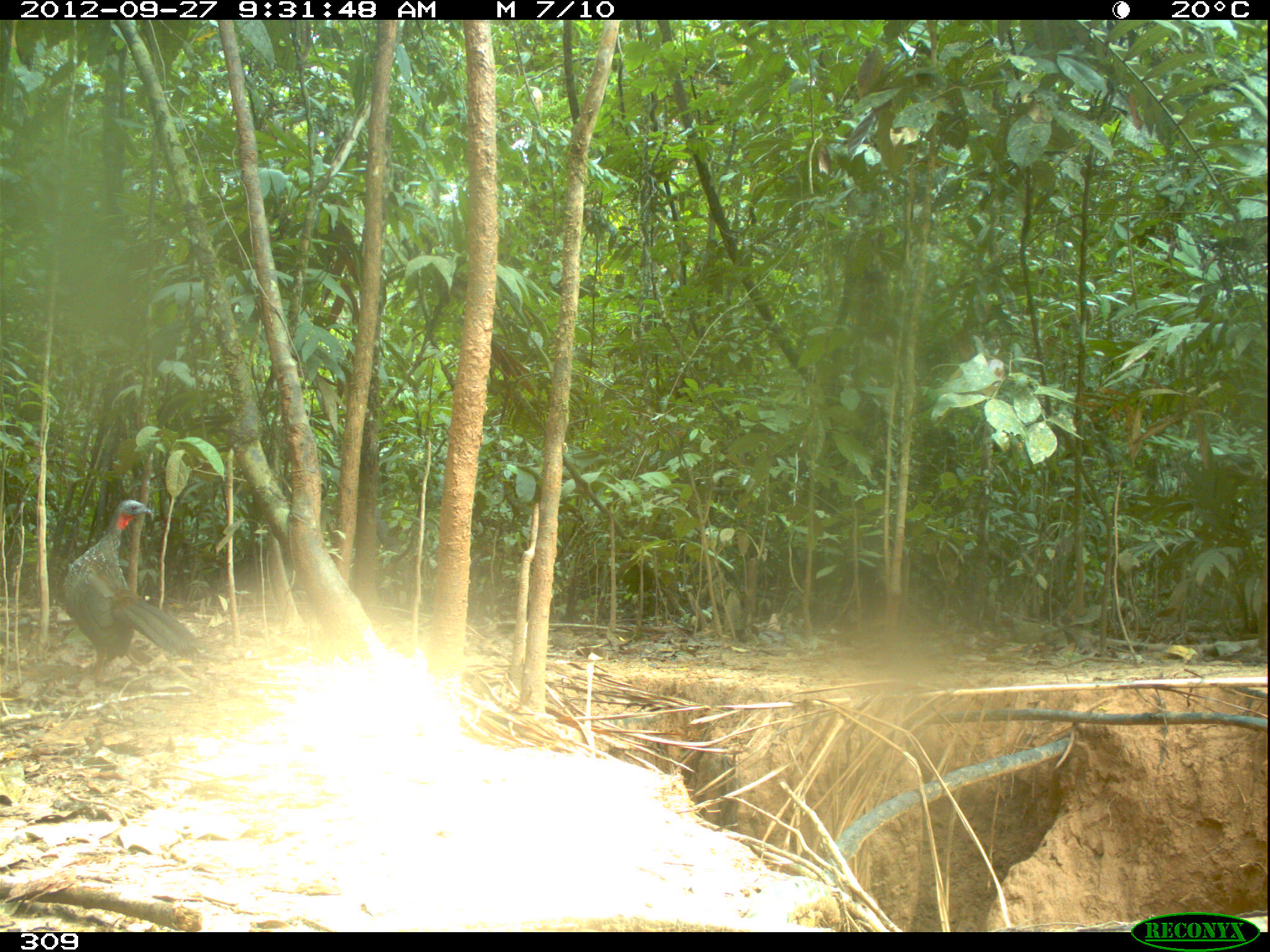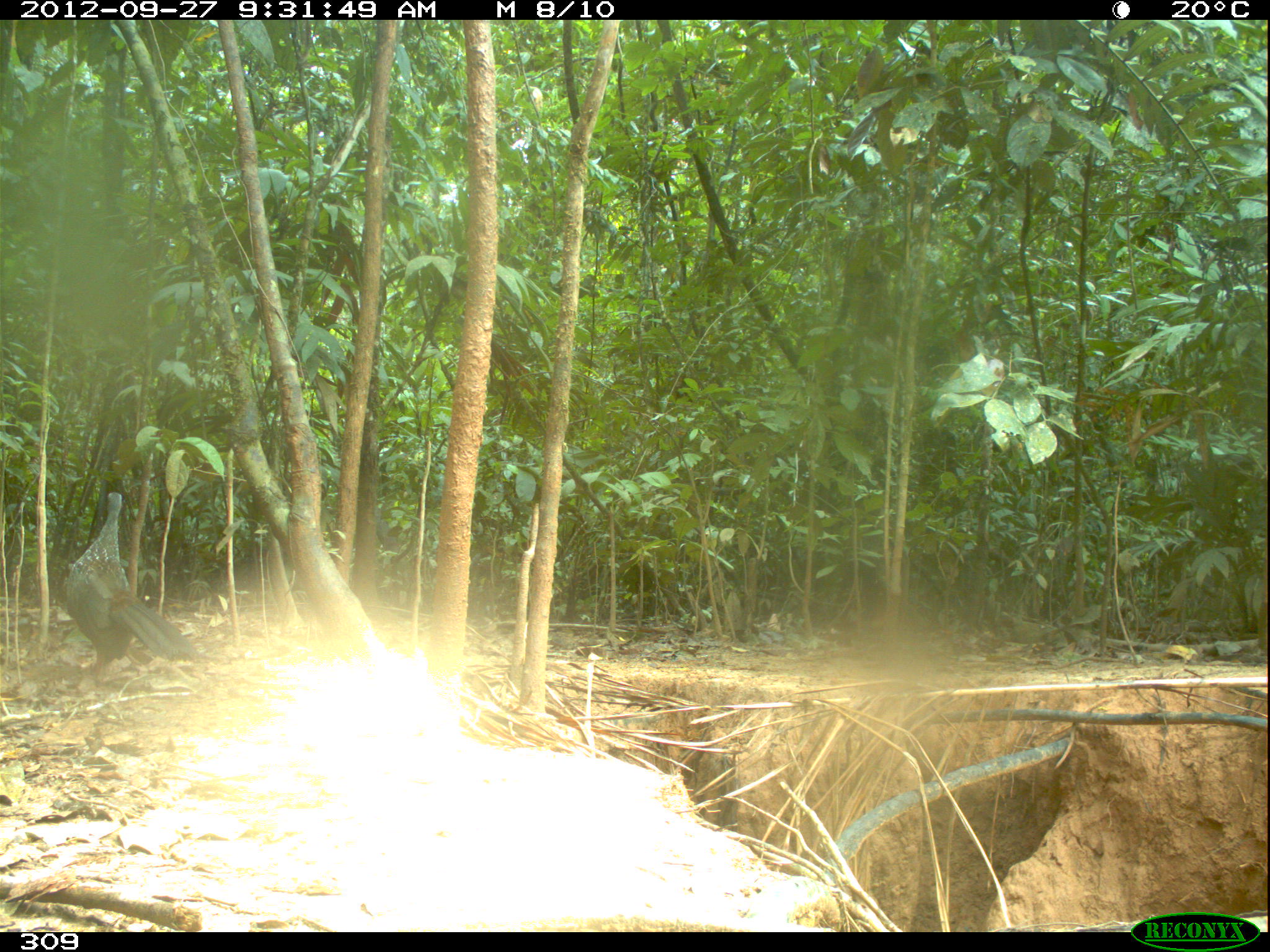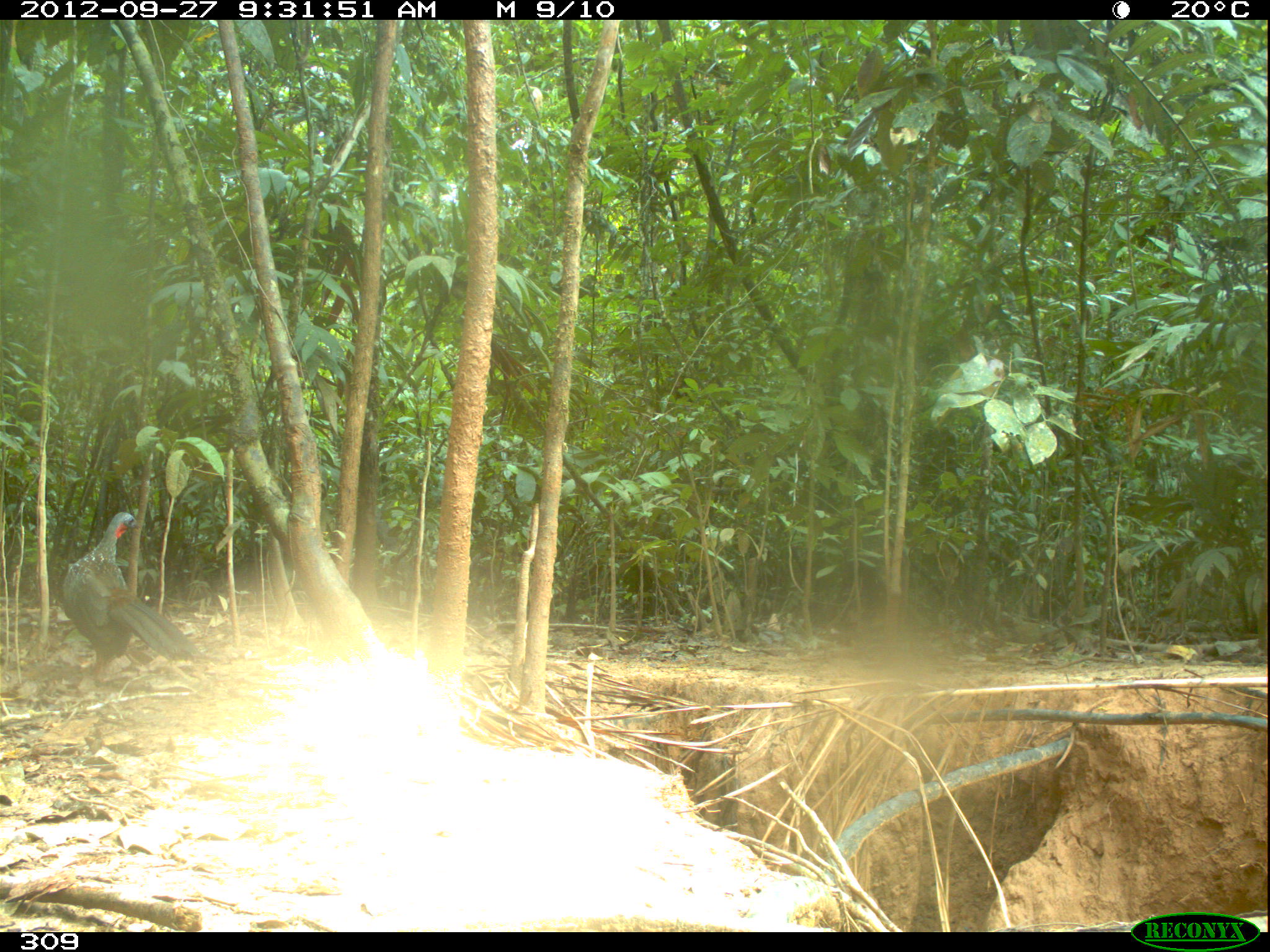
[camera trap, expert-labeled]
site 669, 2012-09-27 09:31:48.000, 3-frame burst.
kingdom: Animalia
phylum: Chordata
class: Aves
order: Galliformes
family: Cracidae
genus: Penelope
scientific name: Penelope jacquacu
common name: spix's guan